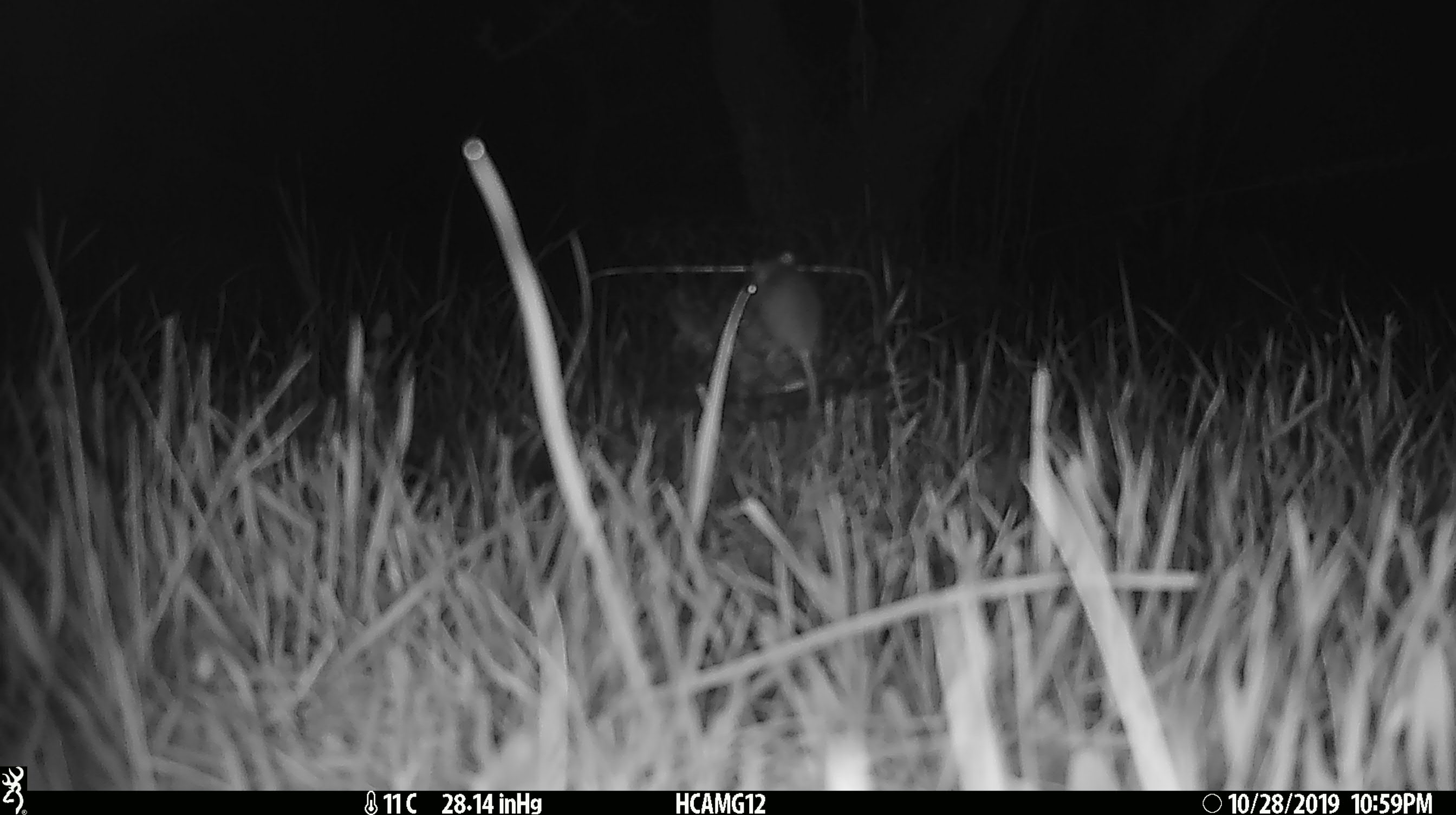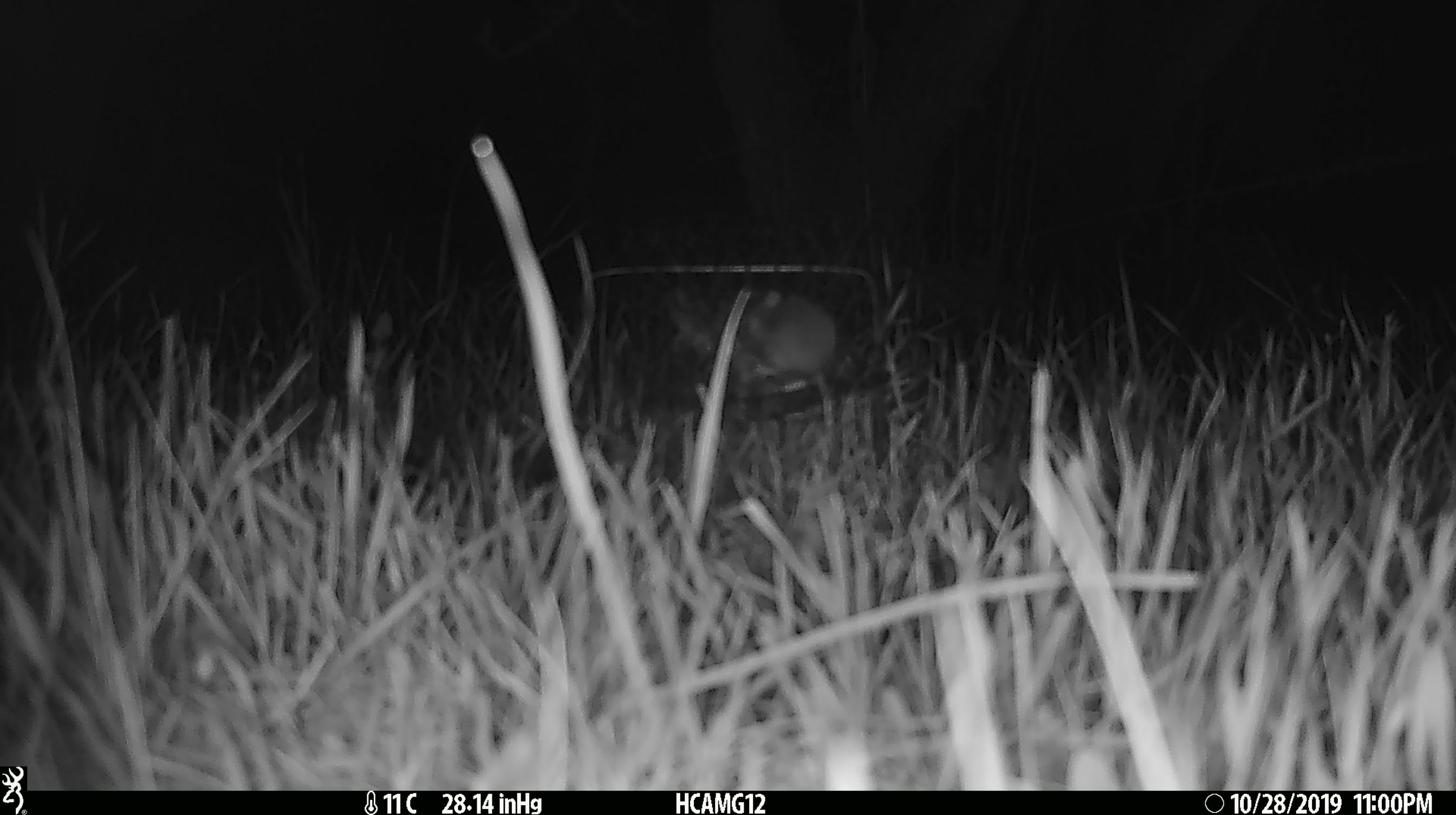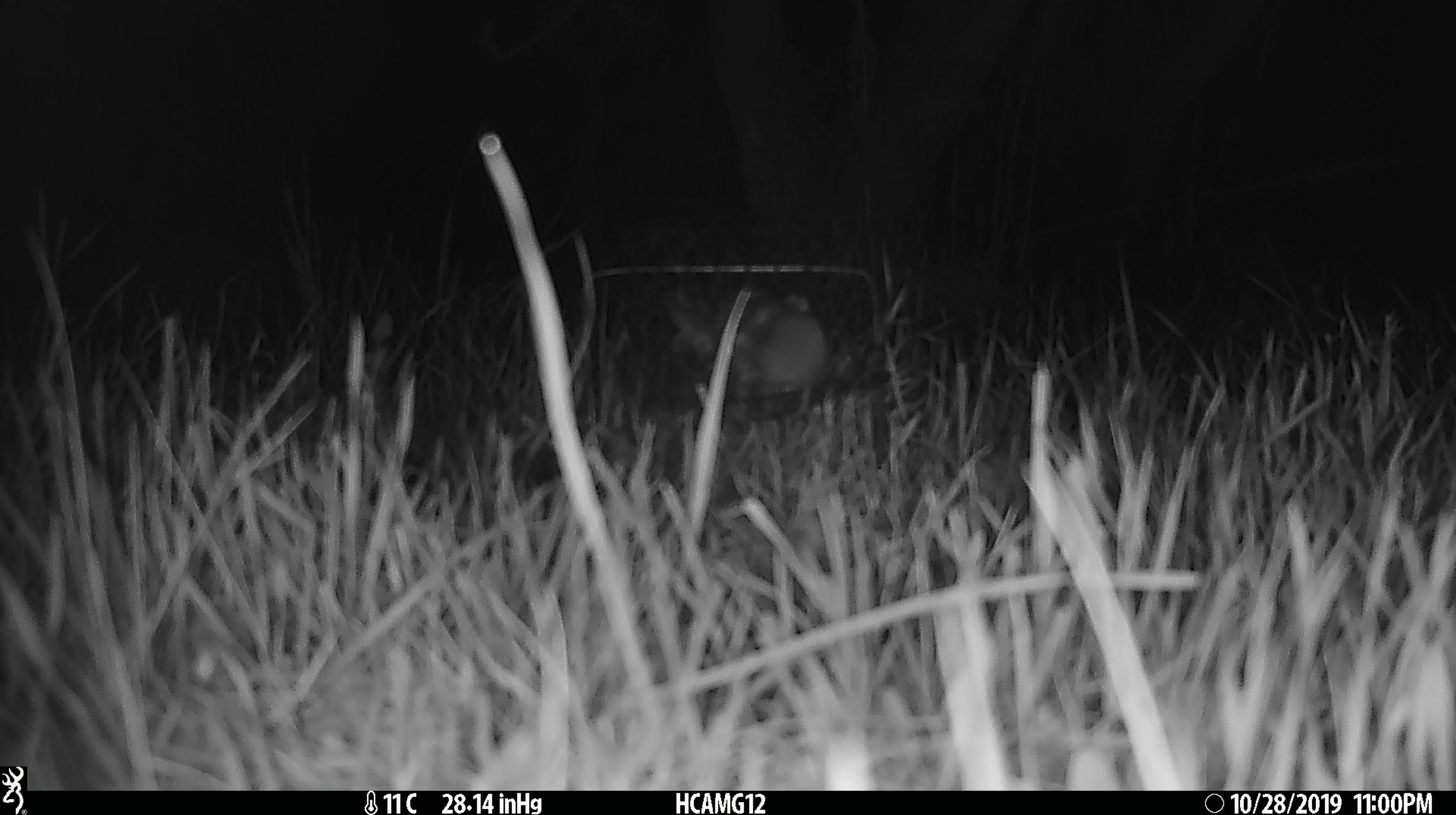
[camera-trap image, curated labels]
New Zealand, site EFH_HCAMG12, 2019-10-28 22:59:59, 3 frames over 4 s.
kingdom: Animalia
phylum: Chordata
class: Mammalia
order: Rodentia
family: Muridae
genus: Mus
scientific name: Mus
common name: mouse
Mouse (Mus).